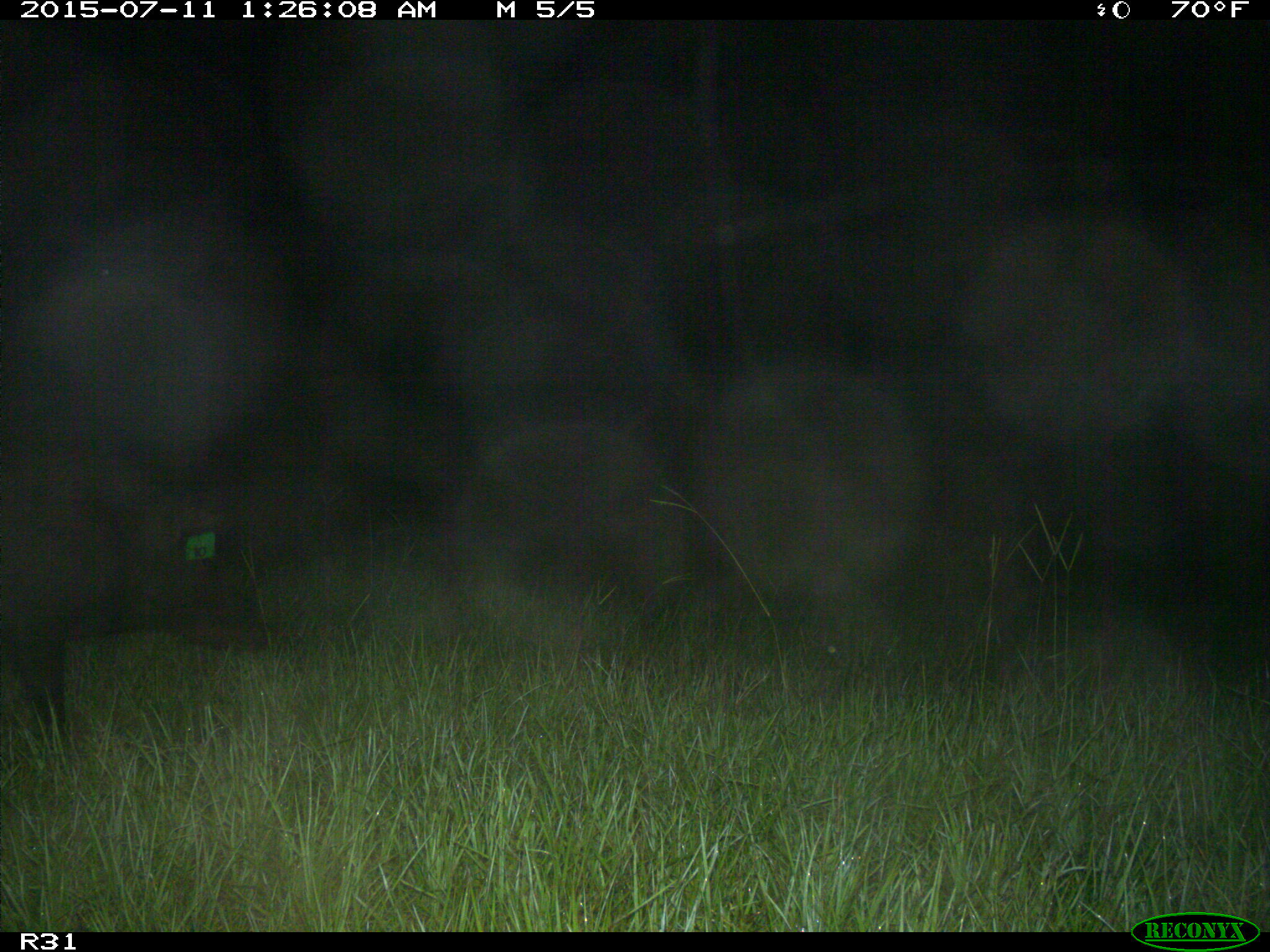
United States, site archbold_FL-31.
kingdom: Animalia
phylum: Chordata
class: Mammalia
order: Artiodactyla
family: Suidae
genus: Sus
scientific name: Sus scrofa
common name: wild boar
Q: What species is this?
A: Sus scrofa (wild boar).